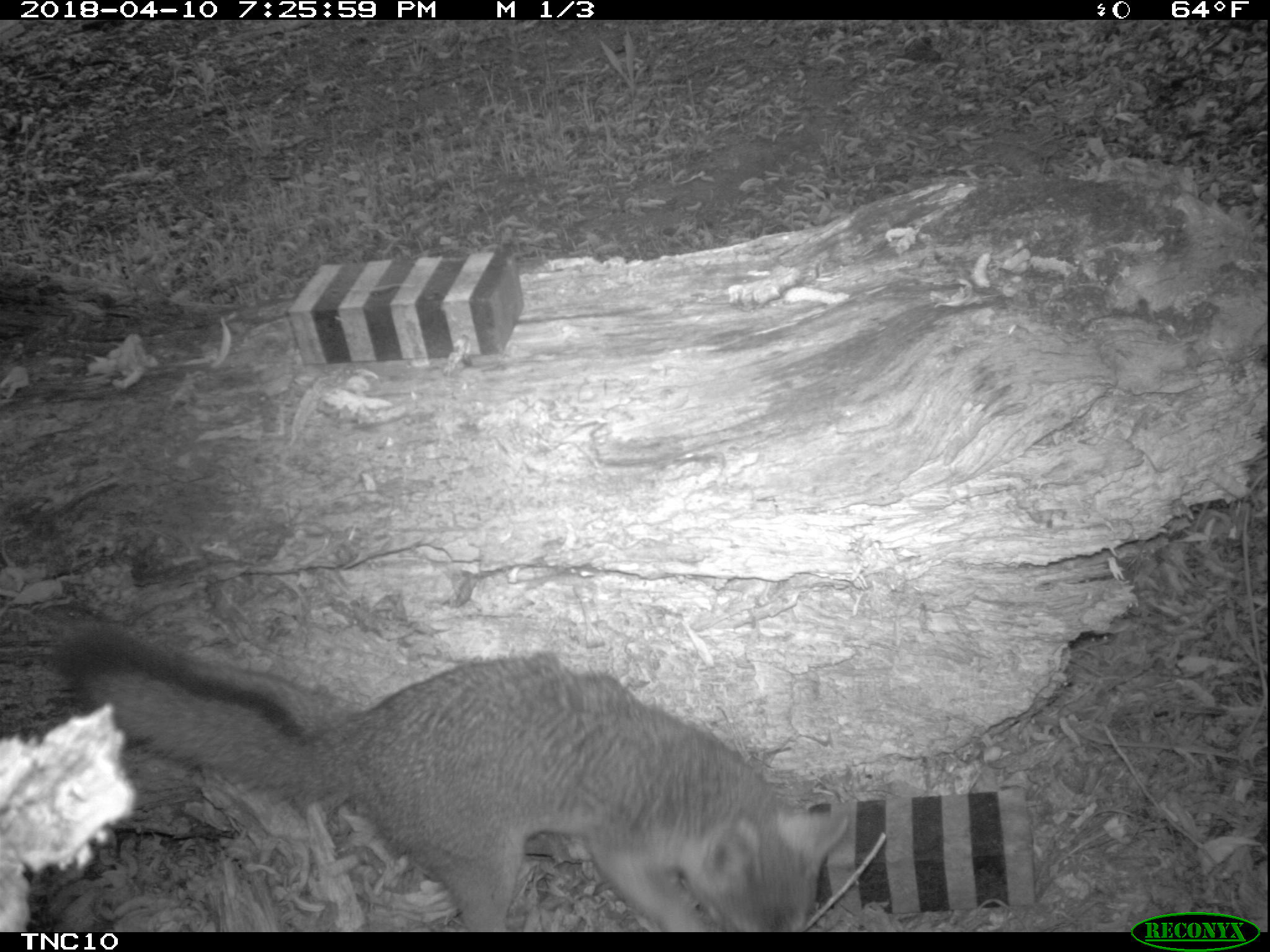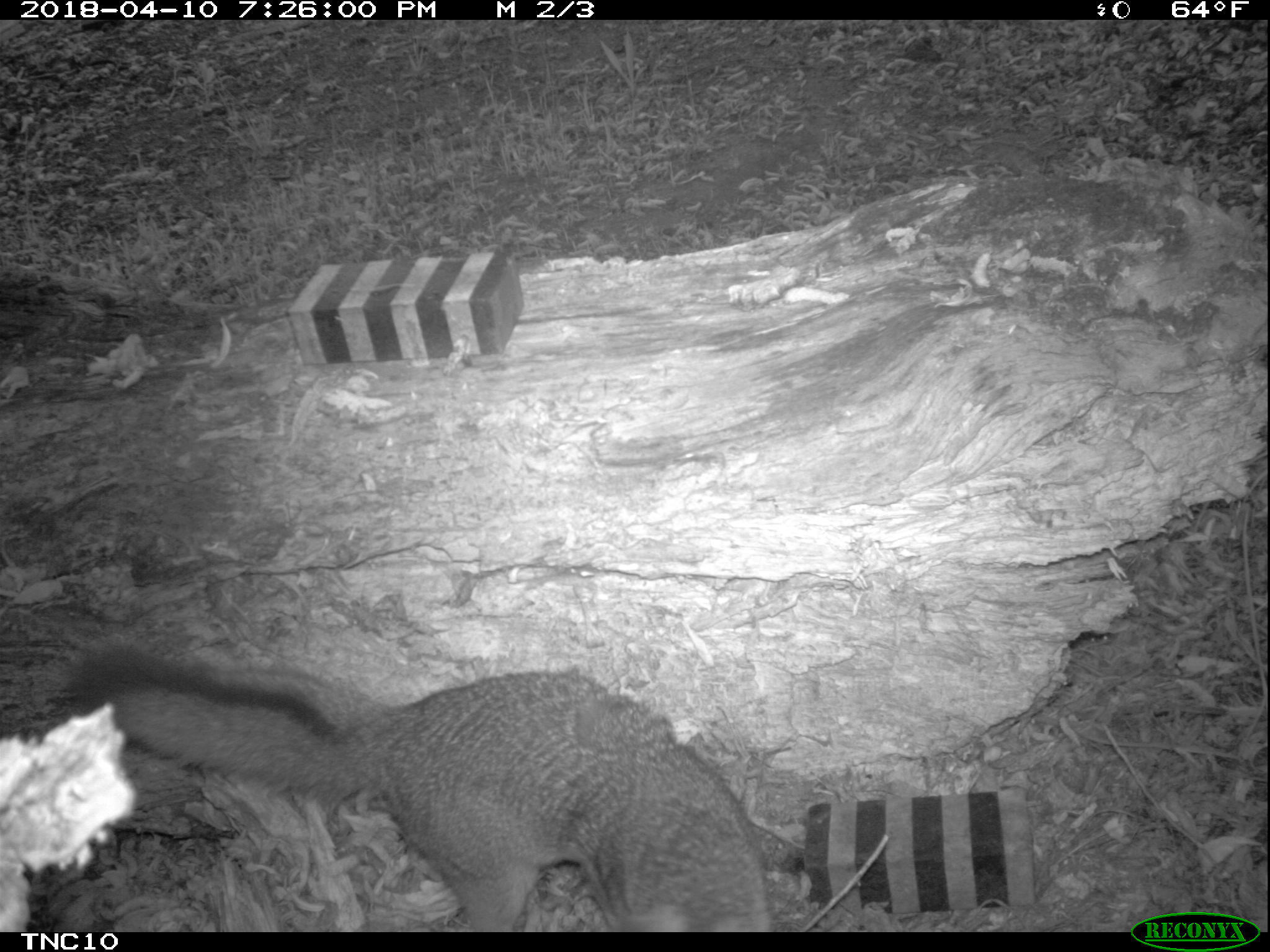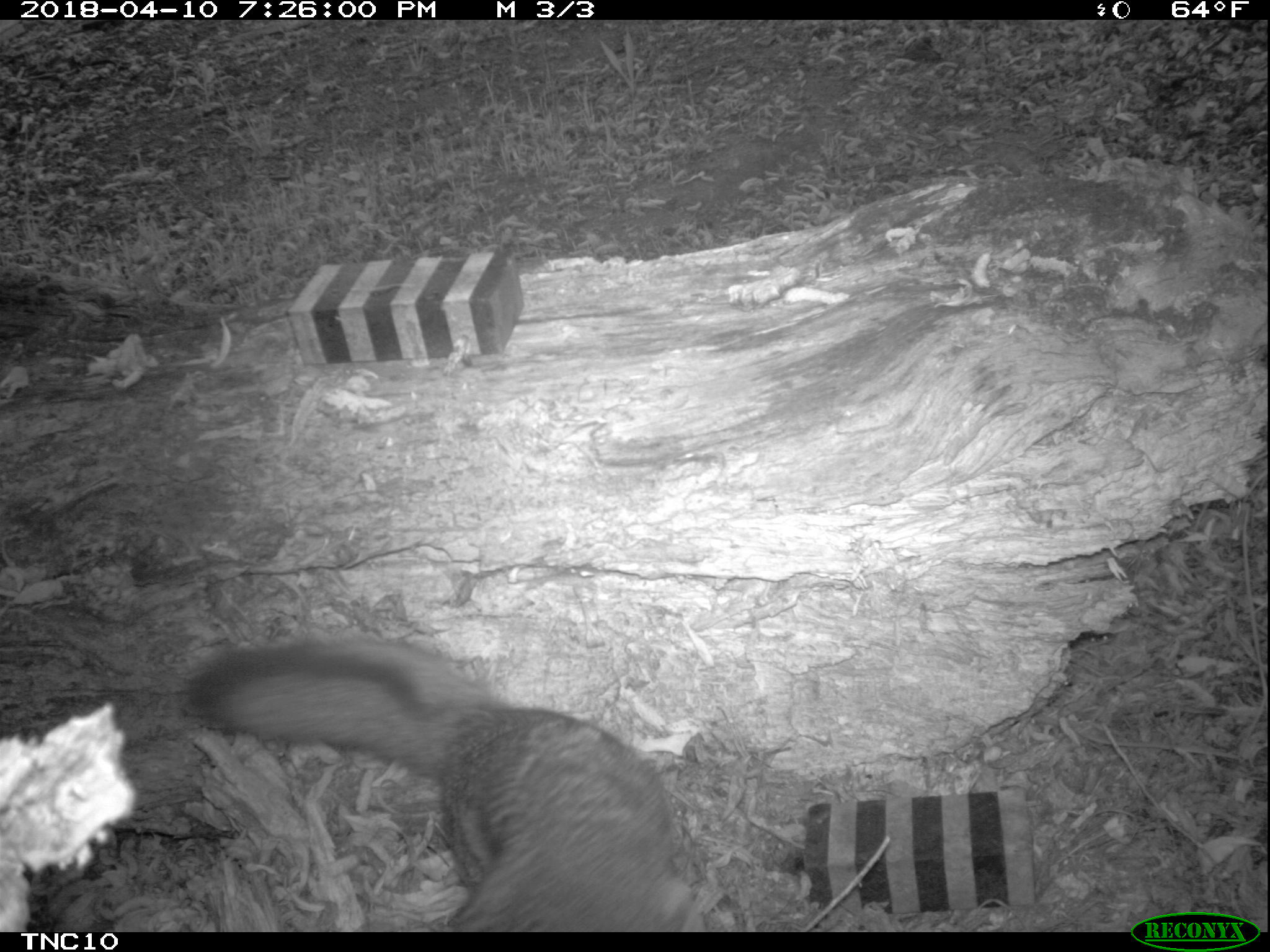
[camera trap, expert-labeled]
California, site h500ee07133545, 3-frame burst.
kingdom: Animalia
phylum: Chordata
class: Mammalia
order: Carnivora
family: Canidae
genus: Urocyon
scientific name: Urocyon littoralis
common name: island fox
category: fox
Fox (island fox) (Urocyon littoralis).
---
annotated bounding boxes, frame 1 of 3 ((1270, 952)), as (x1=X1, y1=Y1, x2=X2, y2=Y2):
fox: (x1=46, y1=618, x2=850, y2=931)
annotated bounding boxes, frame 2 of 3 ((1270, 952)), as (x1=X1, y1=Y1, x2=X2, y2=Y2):
fox: (x1=67, y1=639, x2=773, y2=931)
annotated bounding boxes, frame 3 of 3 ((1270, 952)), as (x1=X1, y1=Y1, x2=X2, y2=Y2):
fox: (x1=188, y1=635, x2=693, y2=932)